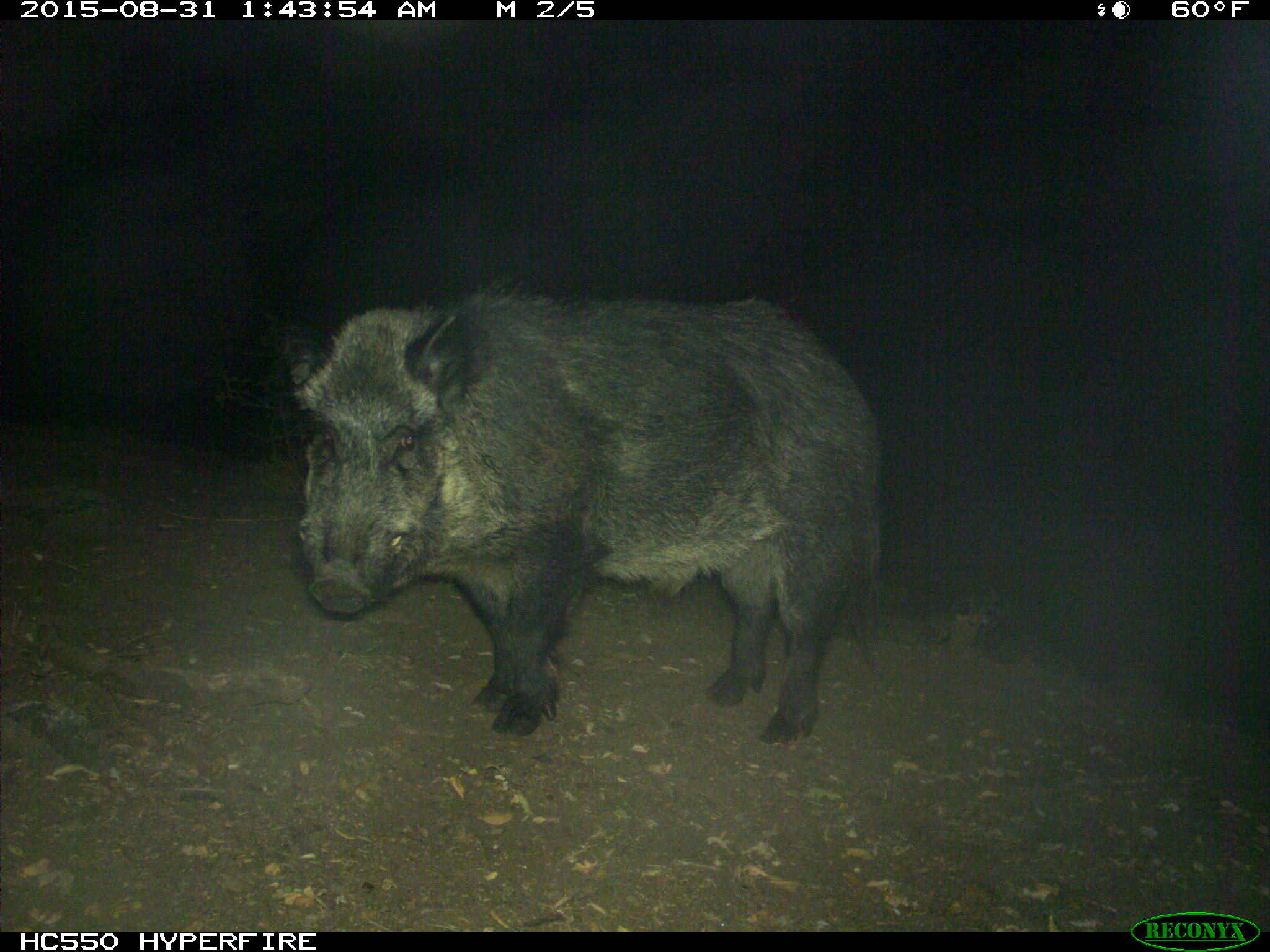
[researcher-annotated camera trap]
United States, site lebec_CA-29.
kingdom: Animalia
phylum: Chordata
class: Mammalia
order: Artiodactyla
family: Suidae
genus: Sus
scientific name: Sus scrofa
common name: wild boar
Sus scrofa (wild boar).